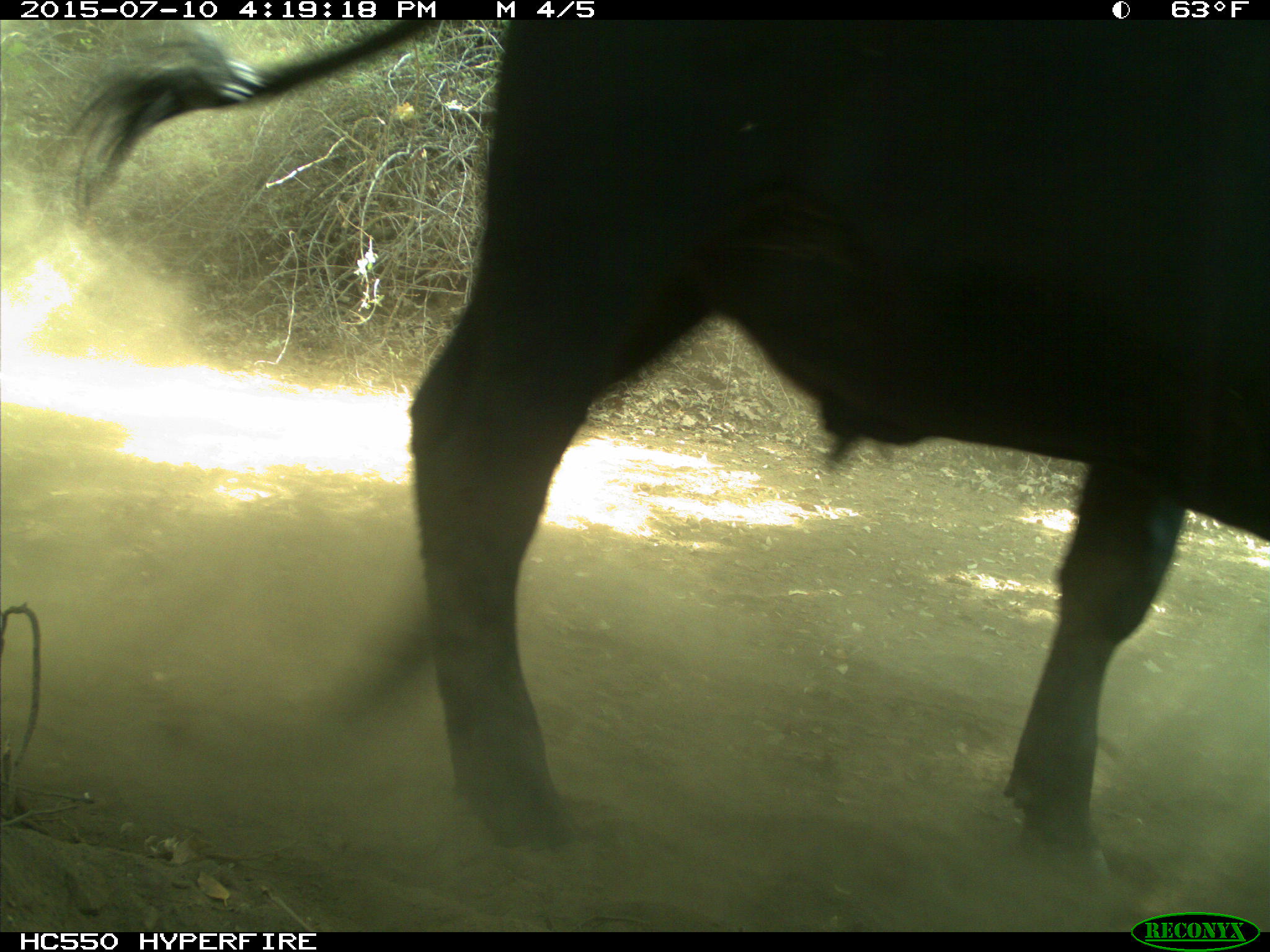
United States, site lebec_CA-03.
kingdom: Animalia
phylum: Chordata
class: Mammalia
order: Artiodactyla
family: Bovidae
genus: Bos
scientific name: Bos taurus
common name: domestic cow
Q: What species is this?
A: Bos taurus (domestic cow).